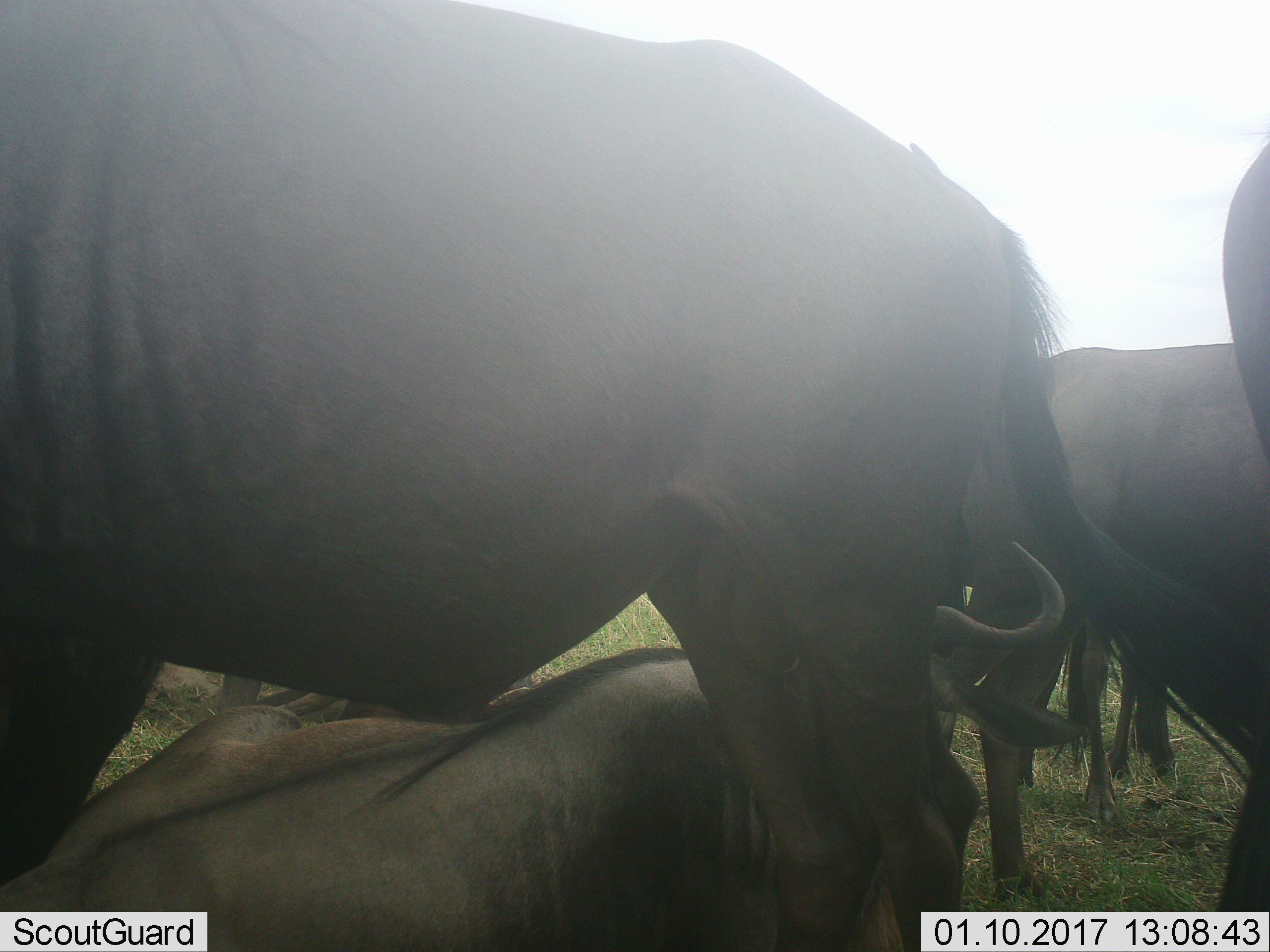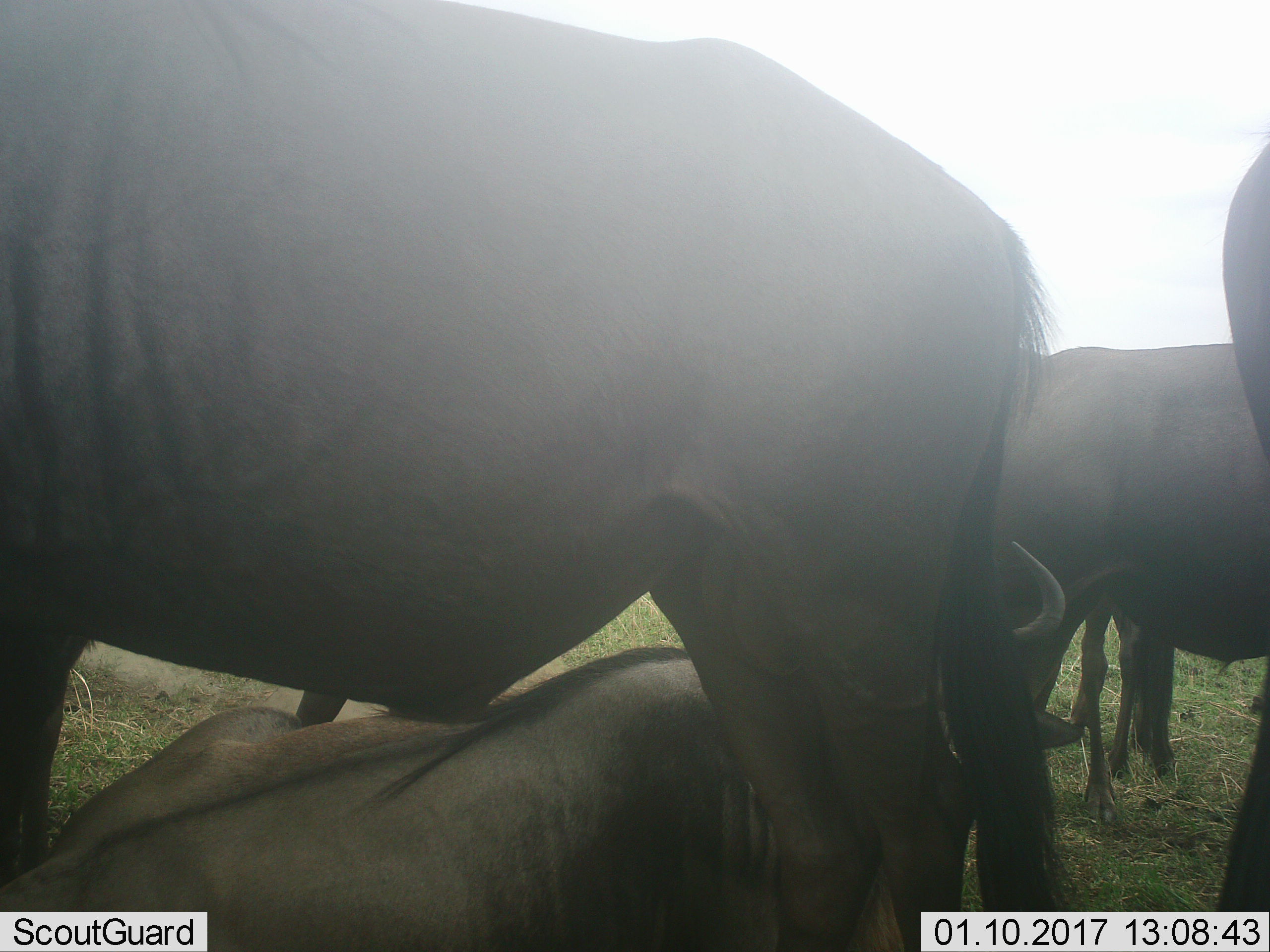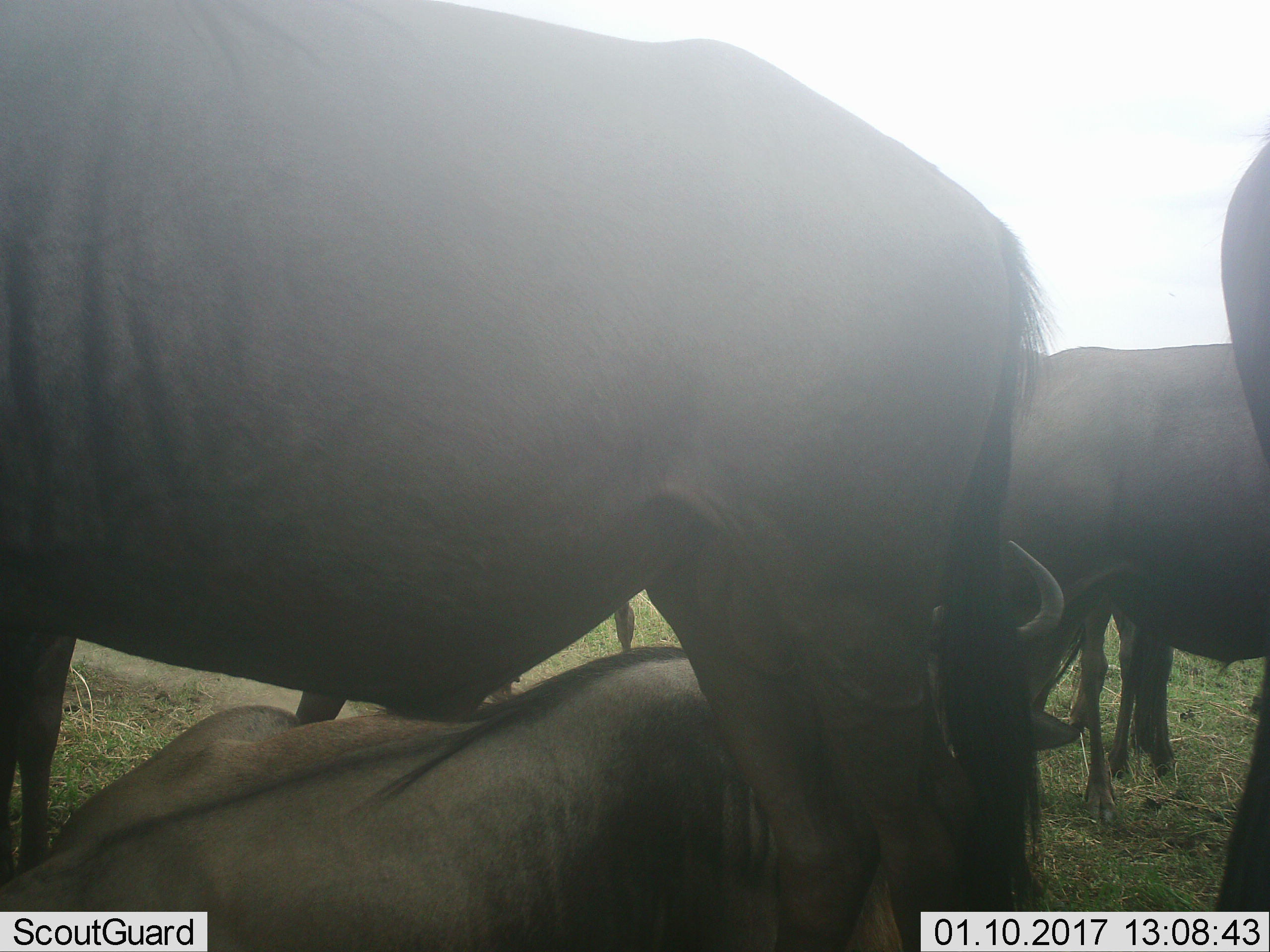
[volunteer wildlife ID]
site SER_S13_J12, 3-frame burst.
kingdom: Animalia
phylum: Chordata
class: Mammalia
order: Artiodactyla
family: Bovidae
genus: Connochaetes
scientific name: Connochaetes taurinus taurinus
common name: blue wildebeest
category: wildebeestblue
Wildebeestblue (blue wildebeest) (Connochaetes taurinus taurinus), count 5. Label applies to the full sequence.